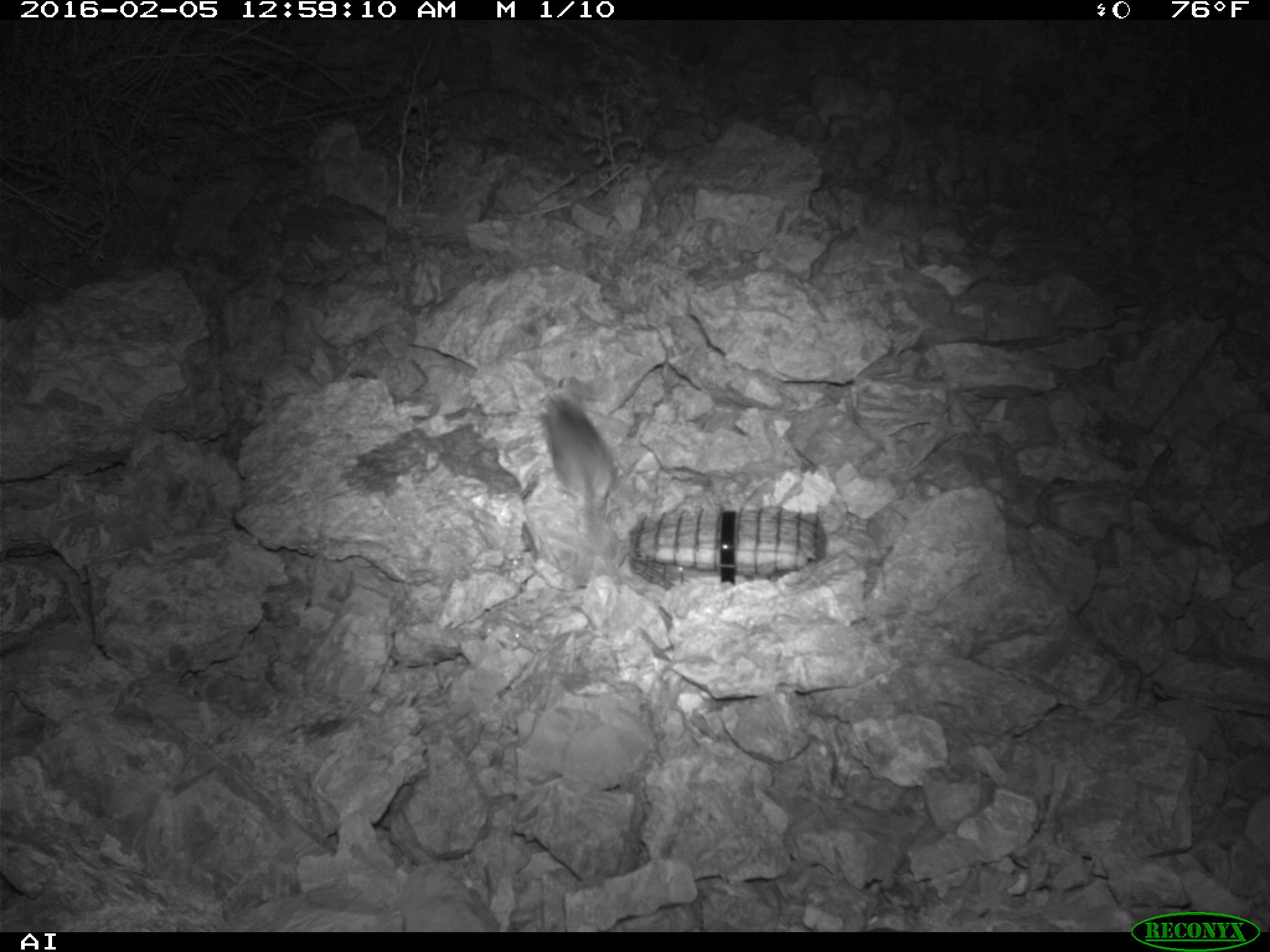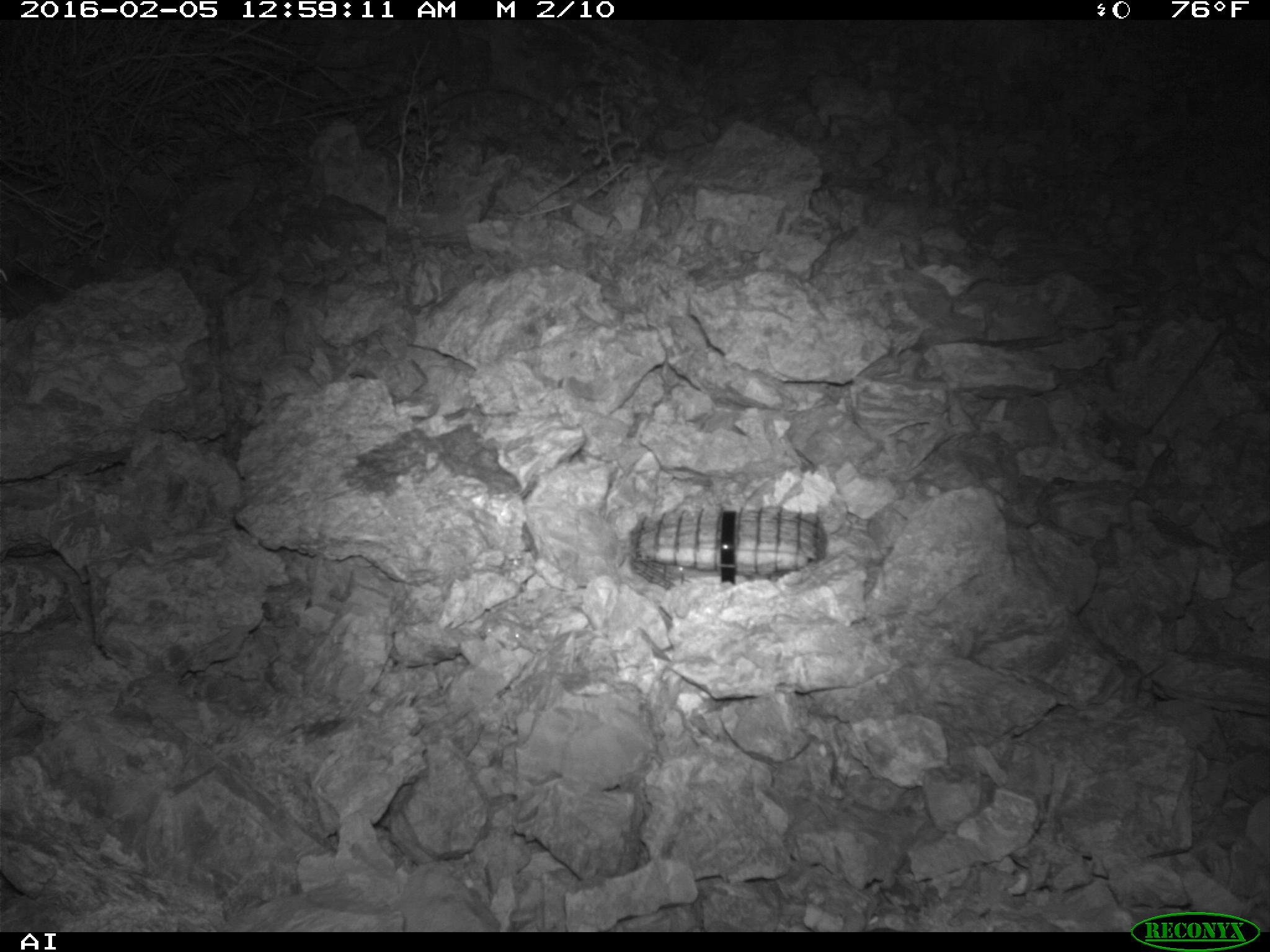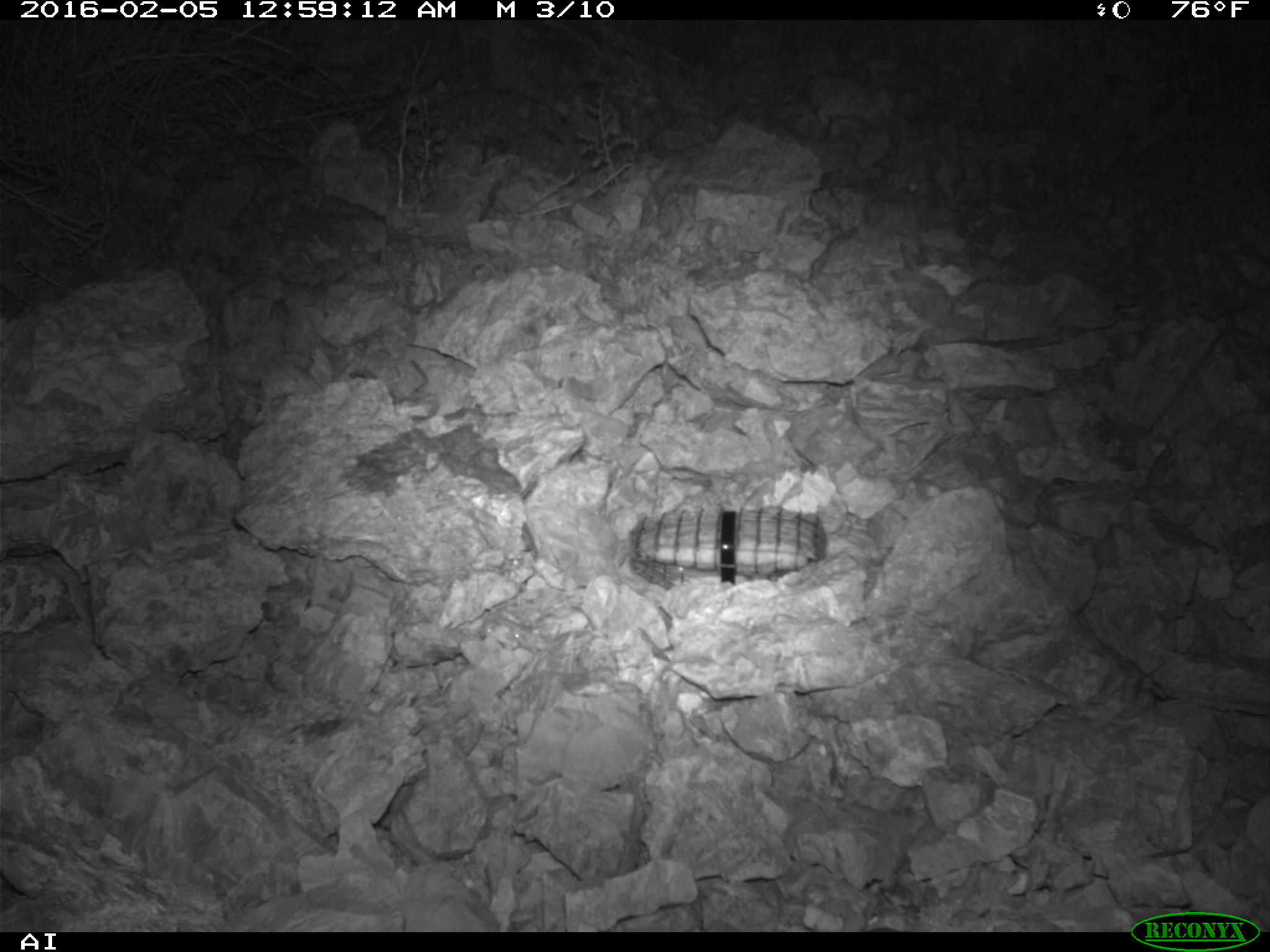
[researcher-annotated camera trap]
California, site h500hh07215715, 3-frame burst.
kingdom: Animalia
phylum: Chordata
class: Mammalia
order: Rodentia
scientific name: Rodentia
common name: rodent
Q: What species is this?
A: Rodent (Rodentia).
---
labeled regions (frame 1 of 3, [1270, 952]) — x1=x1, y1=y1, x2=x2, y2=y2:
rodent: x1=539, y1=387, x2=613, y2=544